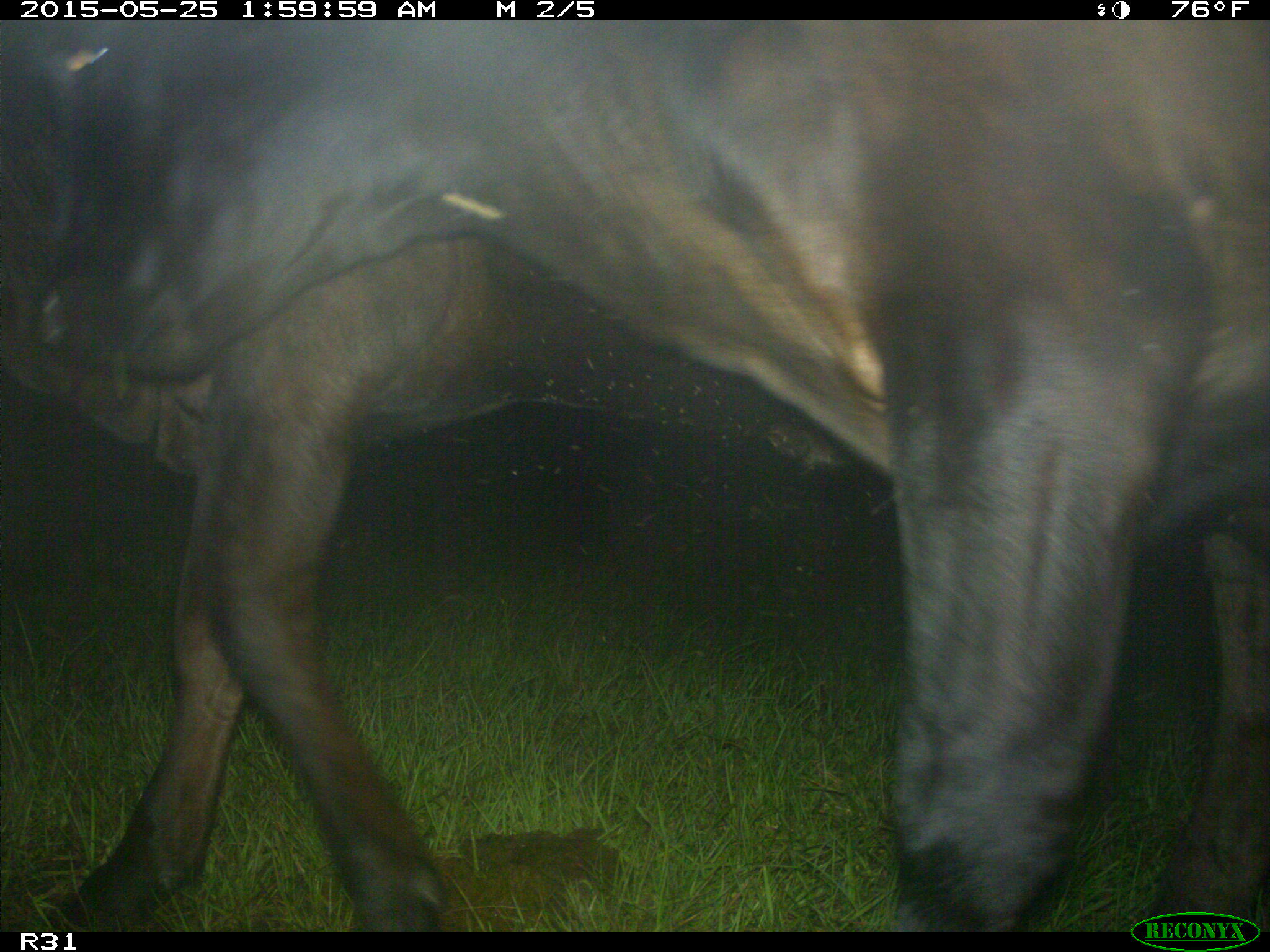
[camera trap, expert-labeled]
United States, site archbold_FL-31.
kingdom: Animalia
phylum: Chordata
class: Mammalia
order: Artiodactyla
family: Bovidae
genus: Bos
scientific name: Bos taurus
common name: domestic cow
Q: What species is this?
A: Bos taurus (domestic cow).